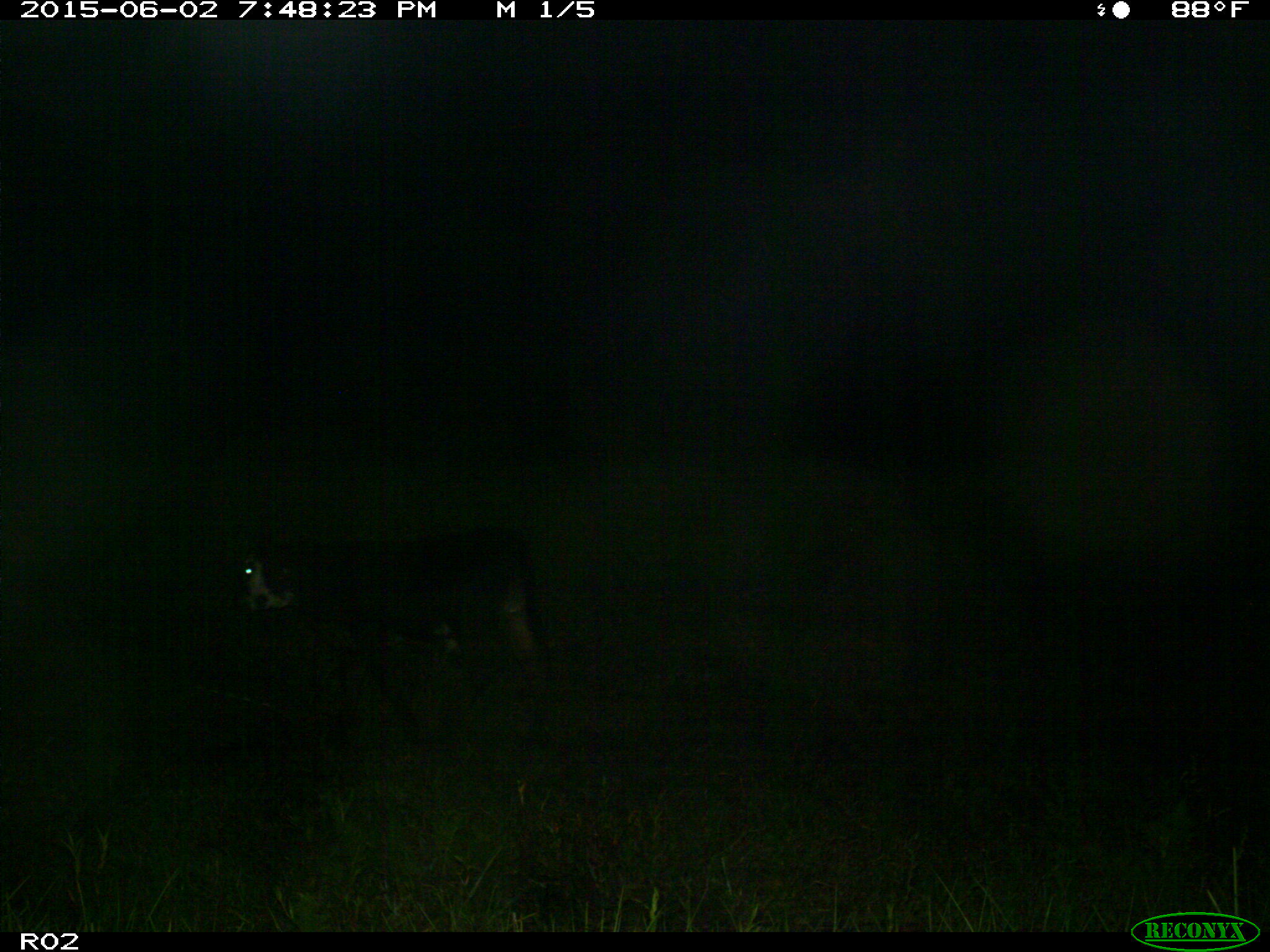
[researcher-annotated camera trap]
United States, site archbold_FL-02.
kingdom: Animalia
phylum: Chordata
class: Mammalia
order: Artiodactyla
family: Bovidae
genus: Bos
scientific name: Bos taurus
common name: domestic cow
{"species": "Bos taurus (domestic cow)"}